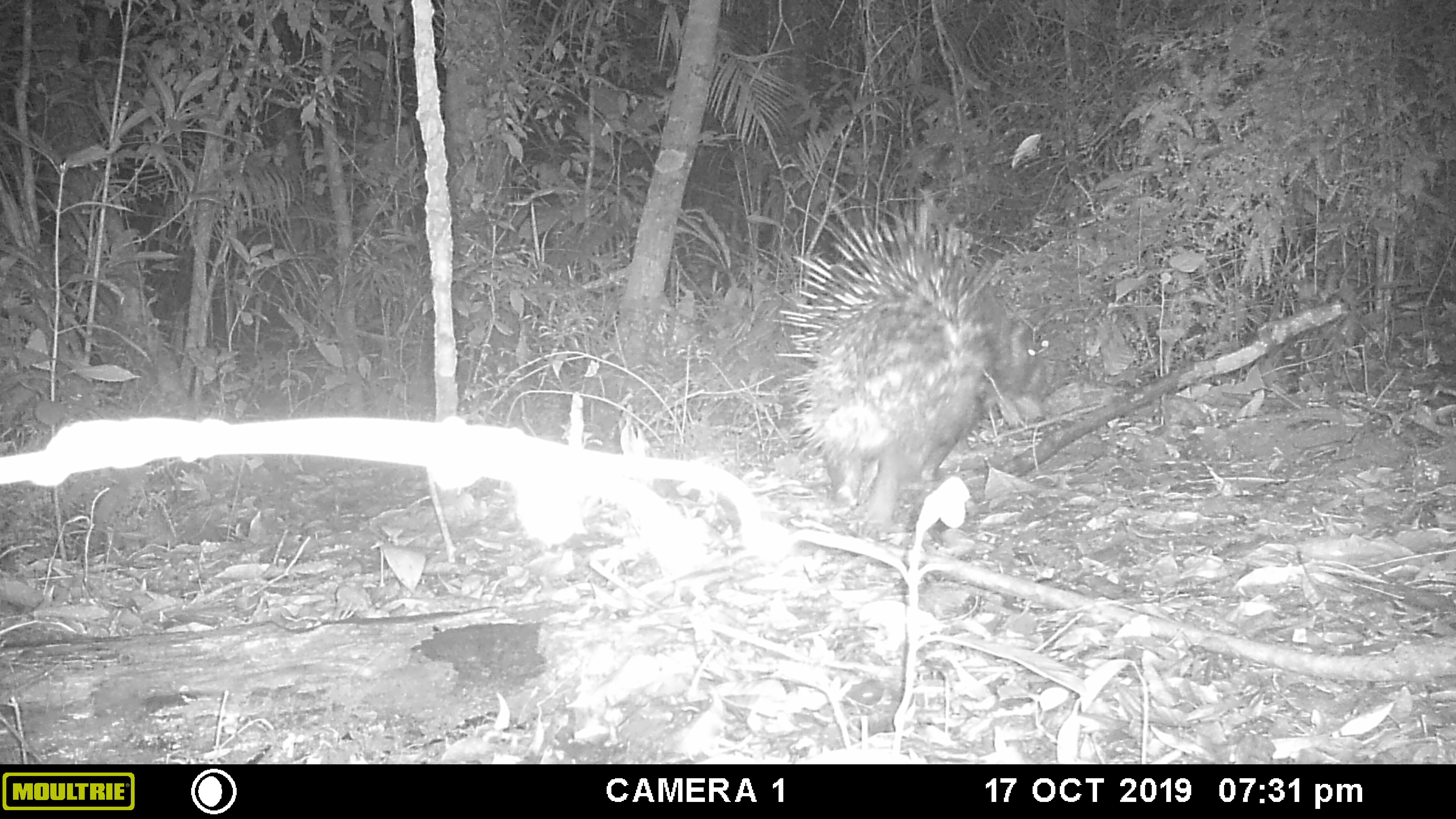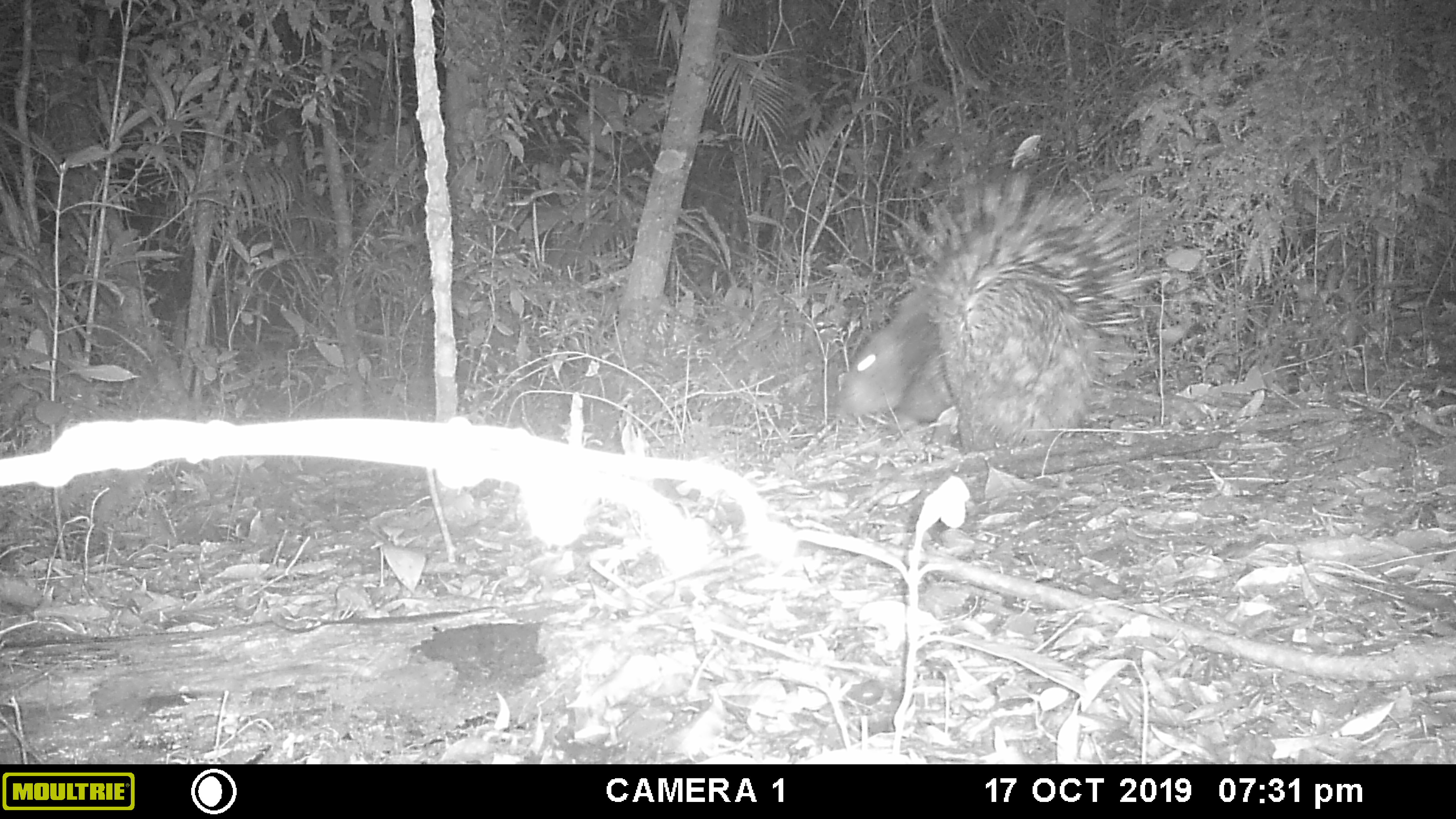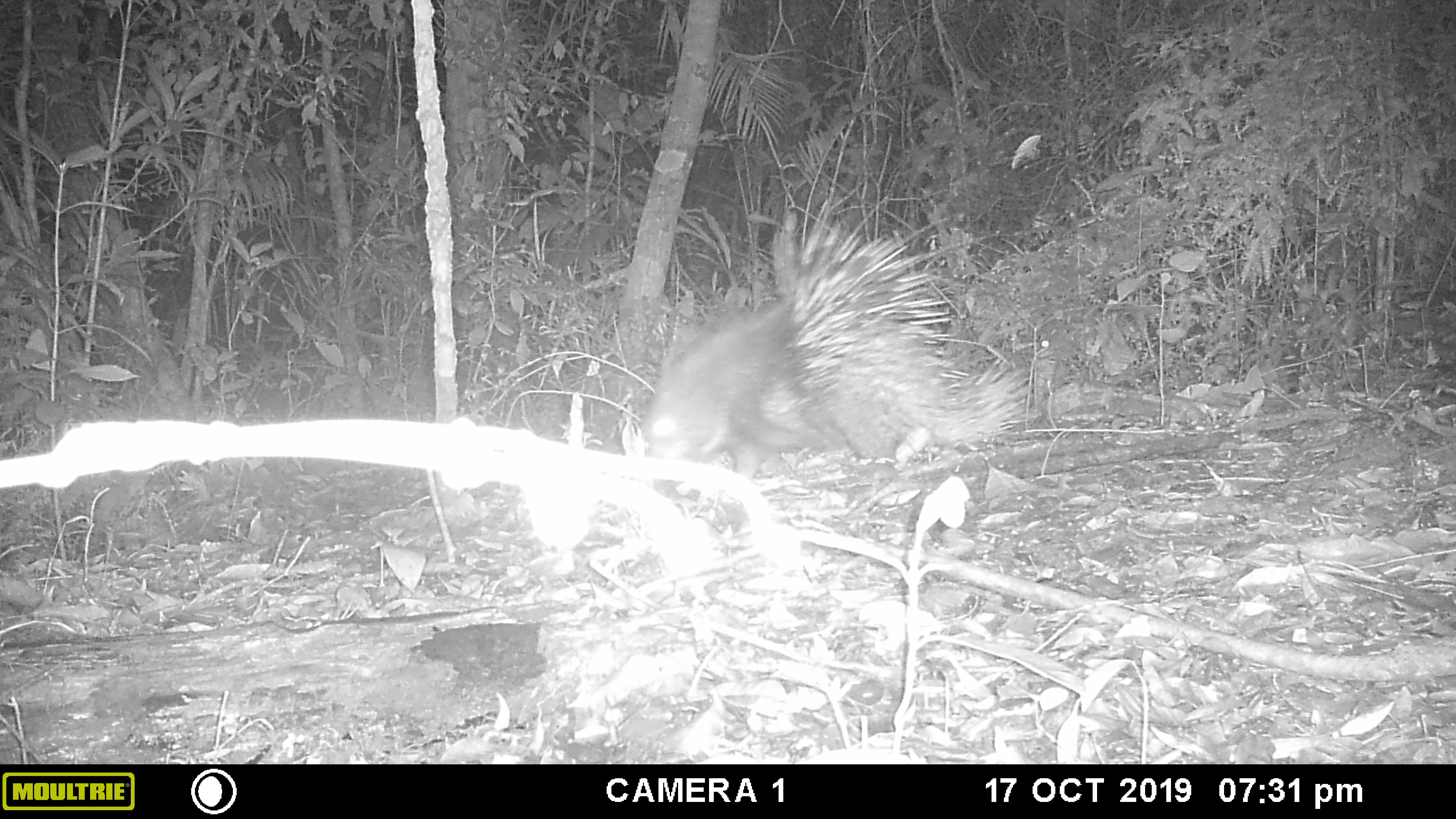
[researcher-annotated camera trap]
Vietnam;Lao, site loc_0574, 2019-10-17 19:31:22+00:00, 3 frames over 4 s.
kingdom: Animalia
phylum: Chordata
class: Mammalia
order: Rodentia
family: Hystricidae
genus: Hystrix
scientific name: Hystrix brachyura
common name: malayan porcupine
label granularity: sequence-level